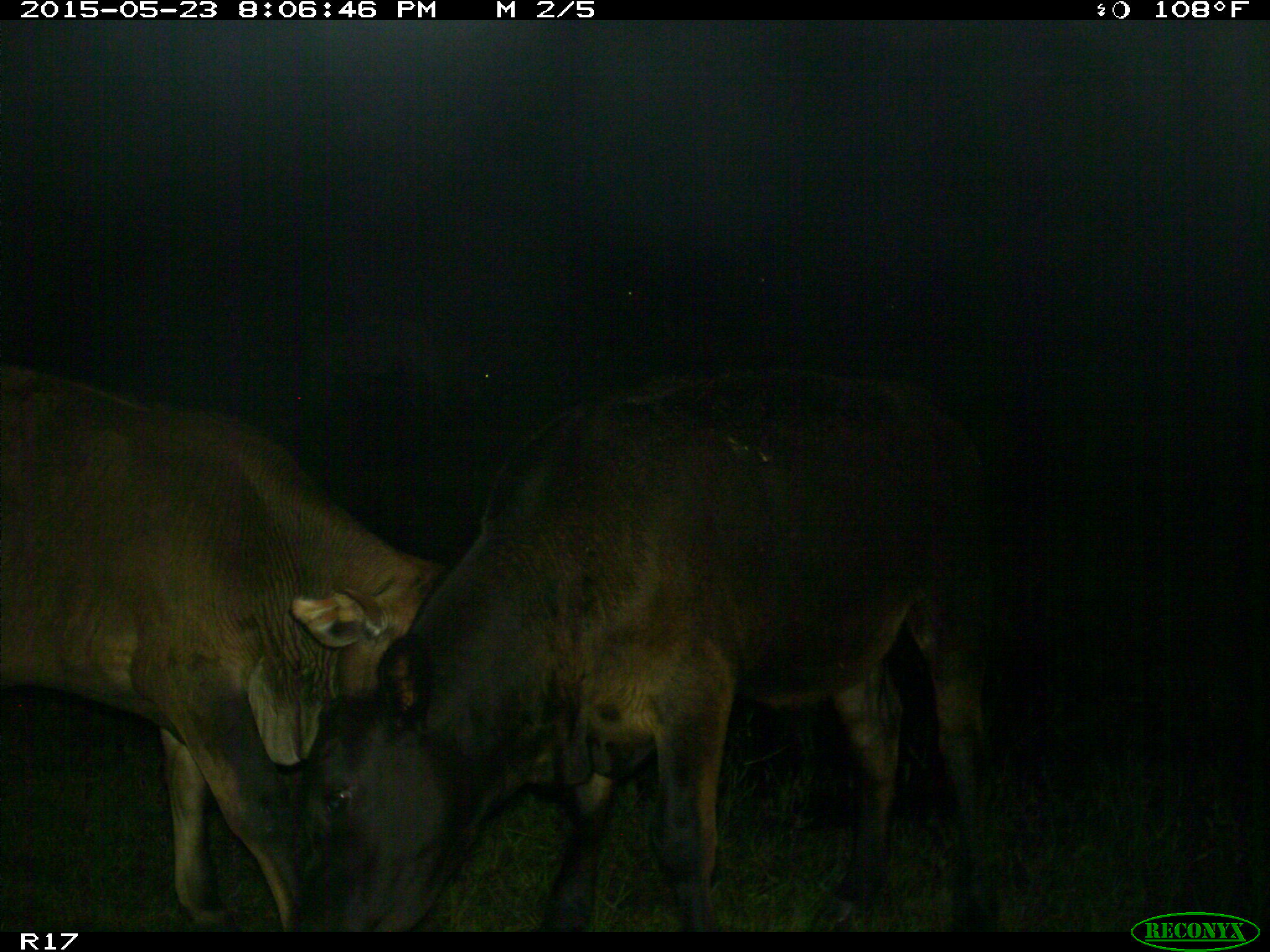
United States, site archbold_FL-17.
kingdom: Animalia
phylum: Chordata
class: Mammalia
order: Artiodactyla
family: Bovidae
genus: Bos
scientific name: Bos taurus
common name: domestic cow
Bos taurus (domestic cow).